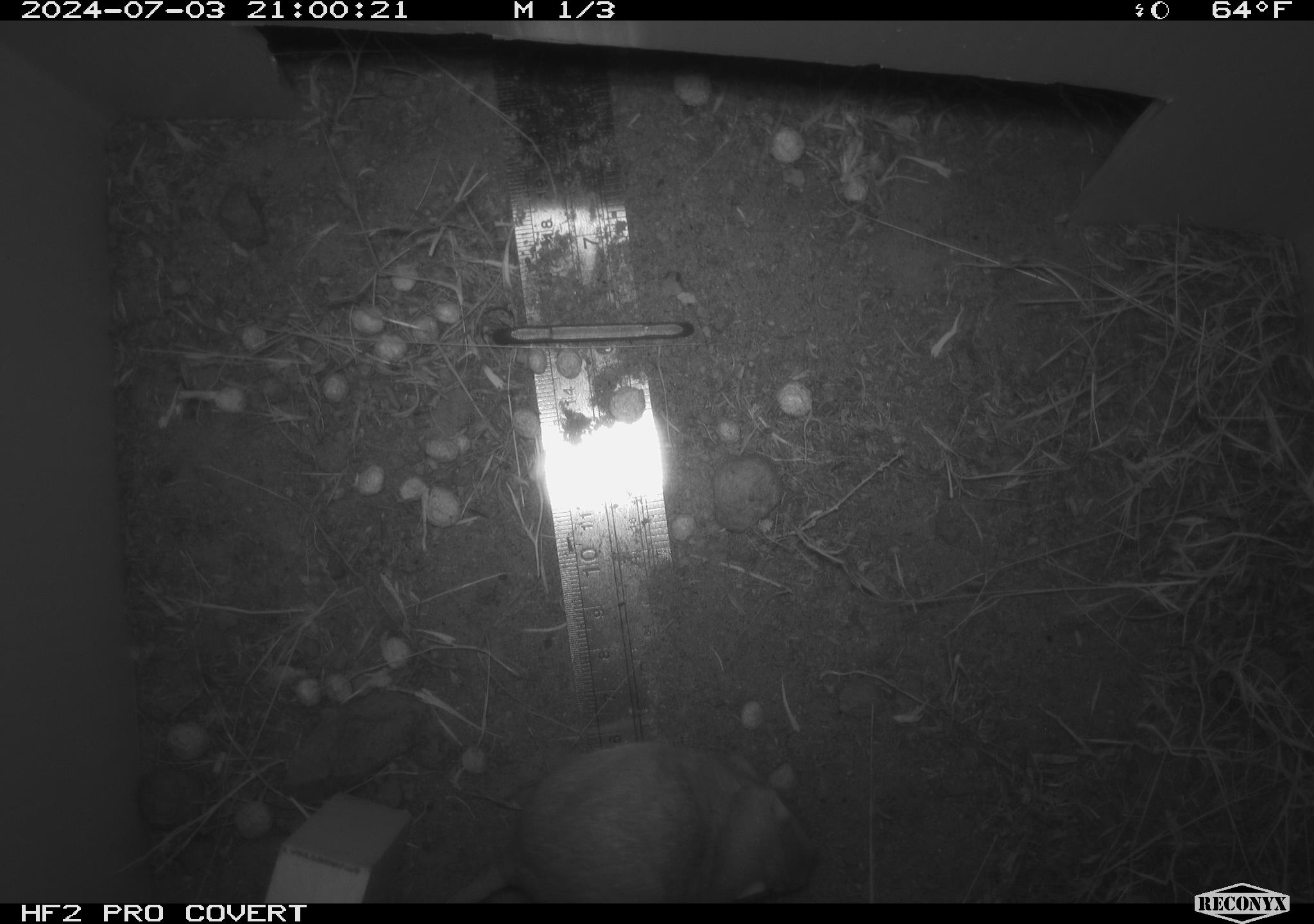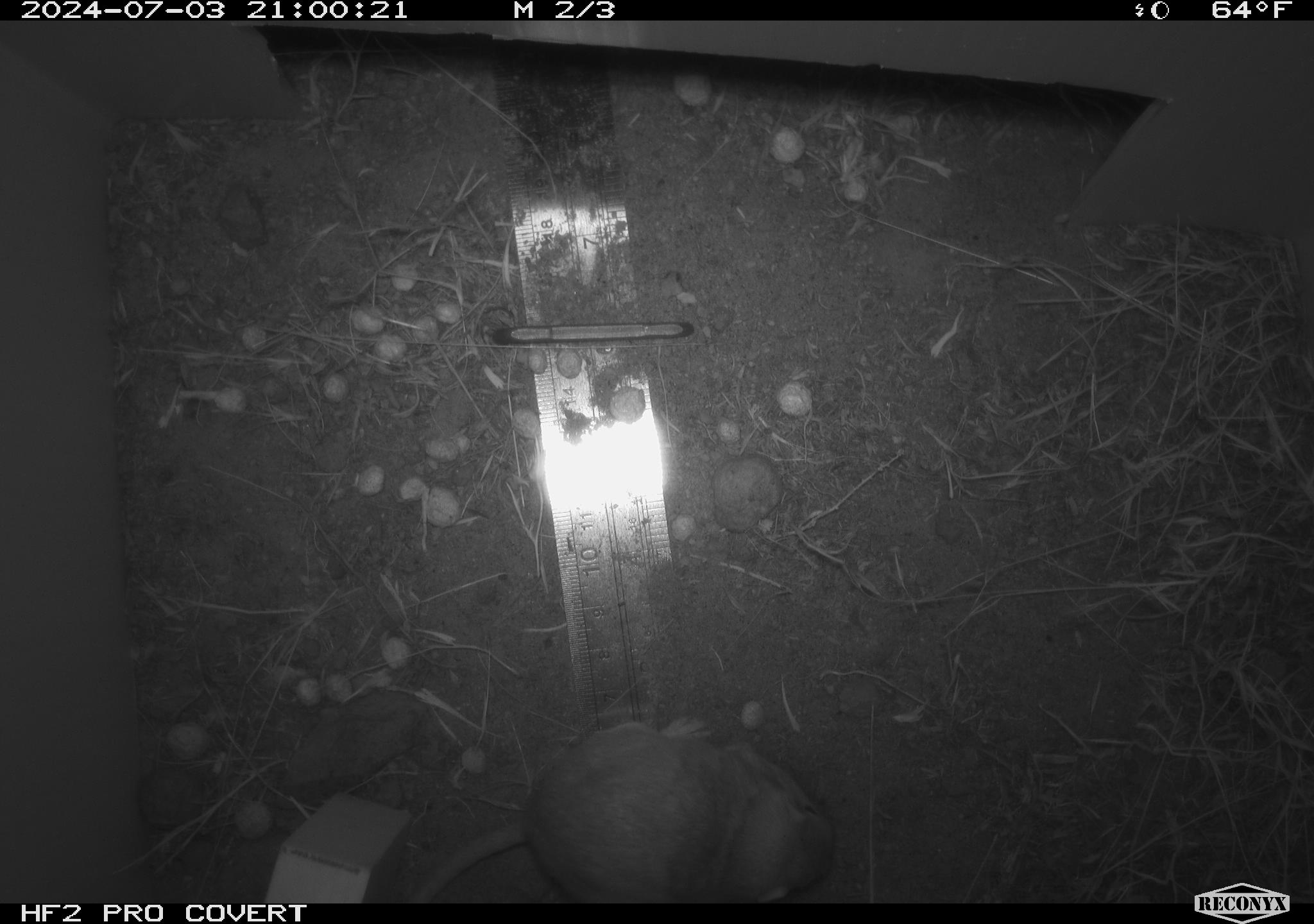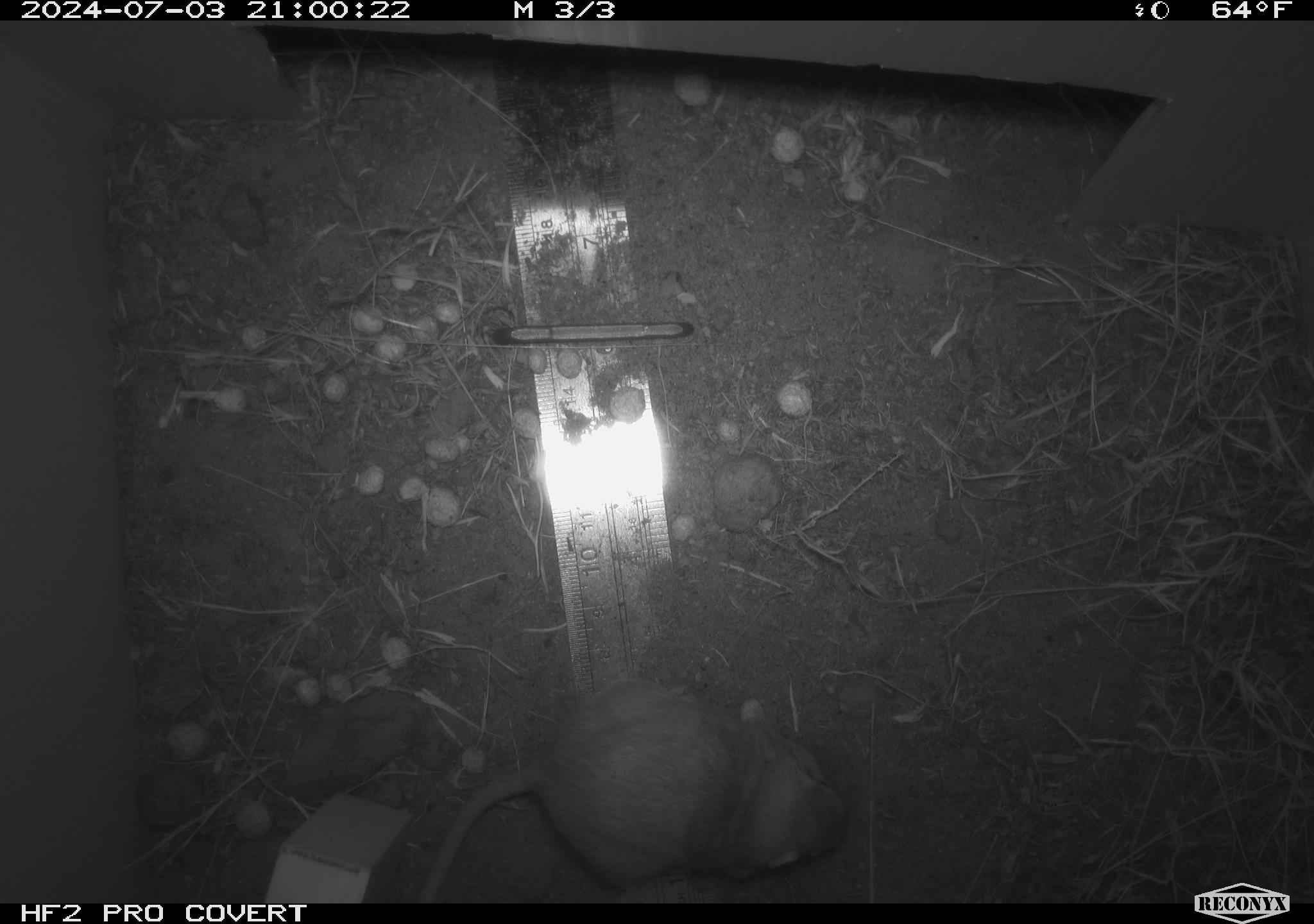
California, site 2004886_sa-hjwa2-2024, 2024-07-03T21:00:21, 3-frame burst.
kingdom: Animalia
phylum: Chordata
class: Mammalia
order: Rodentia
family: Heteromyidae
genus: Dipodomys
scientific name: Dipodomys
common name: kangaroo rats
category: dipodomys species